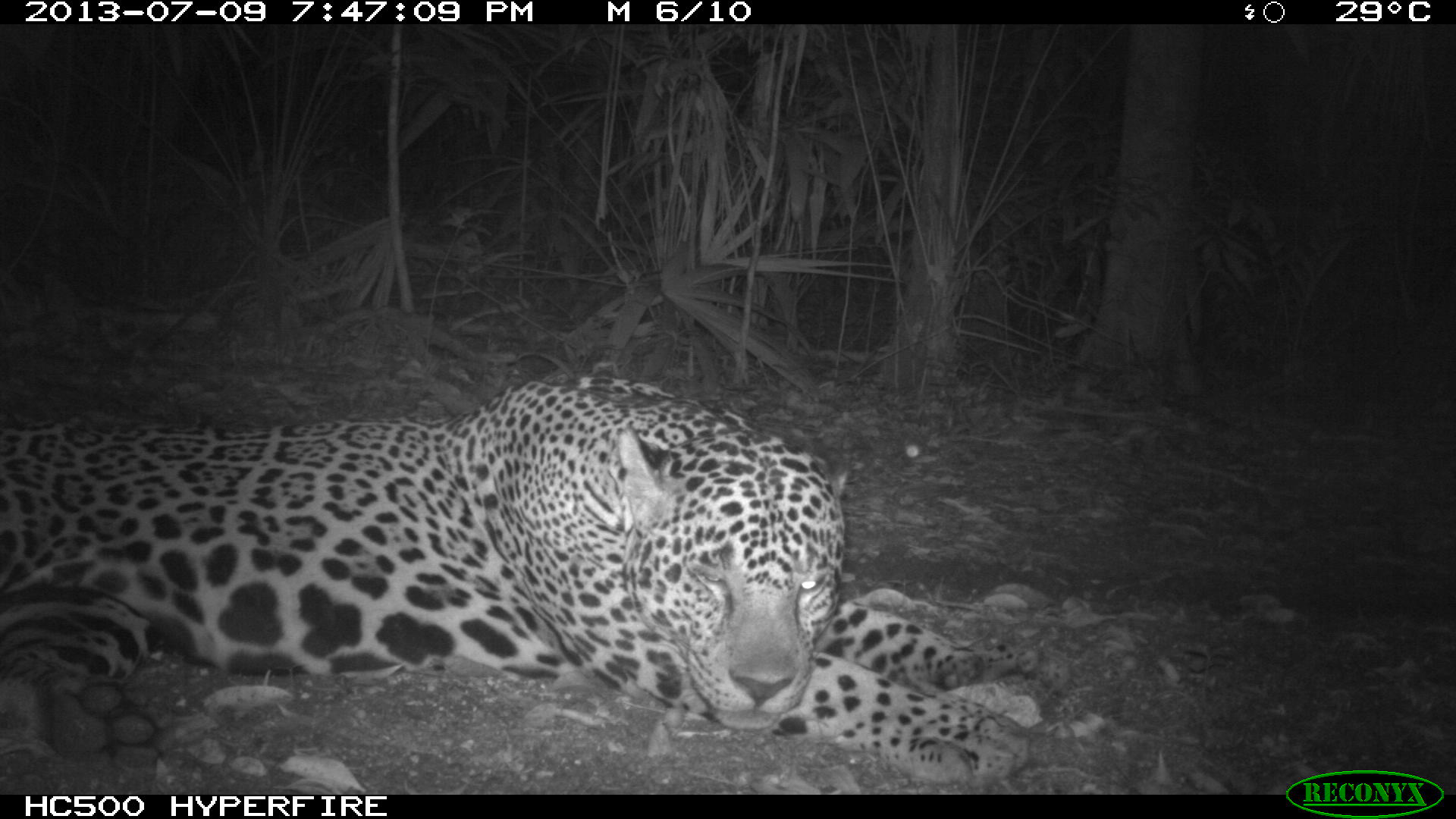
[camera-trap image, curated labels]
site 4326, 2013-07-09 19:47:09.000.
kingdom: Animalia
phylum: Chordata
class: Mammalia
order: Carnivora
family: Felidae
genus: Panthera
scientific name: Panthera onca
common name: jaguar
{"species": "Panthera onca (jaguar)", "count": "1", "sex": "male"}